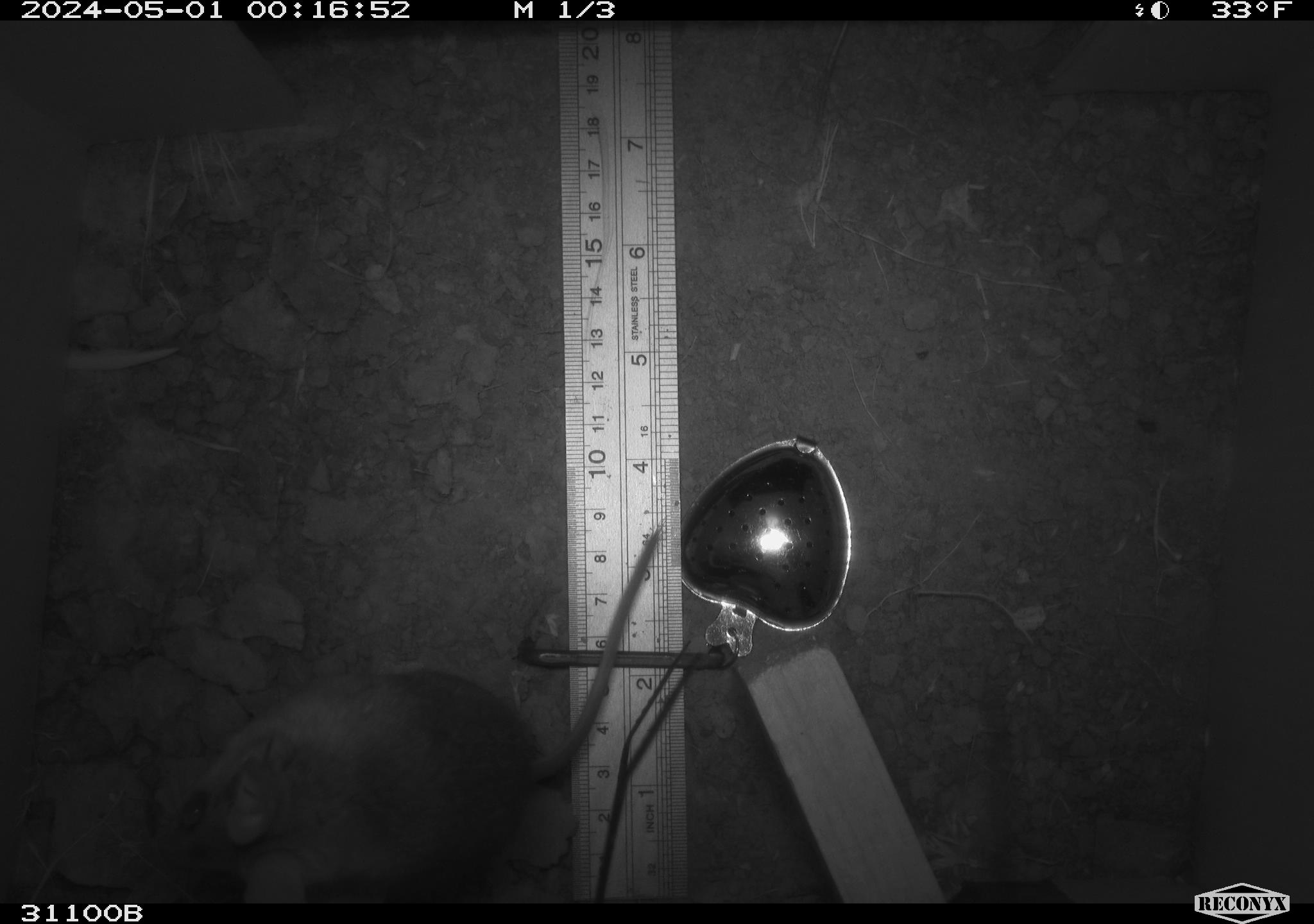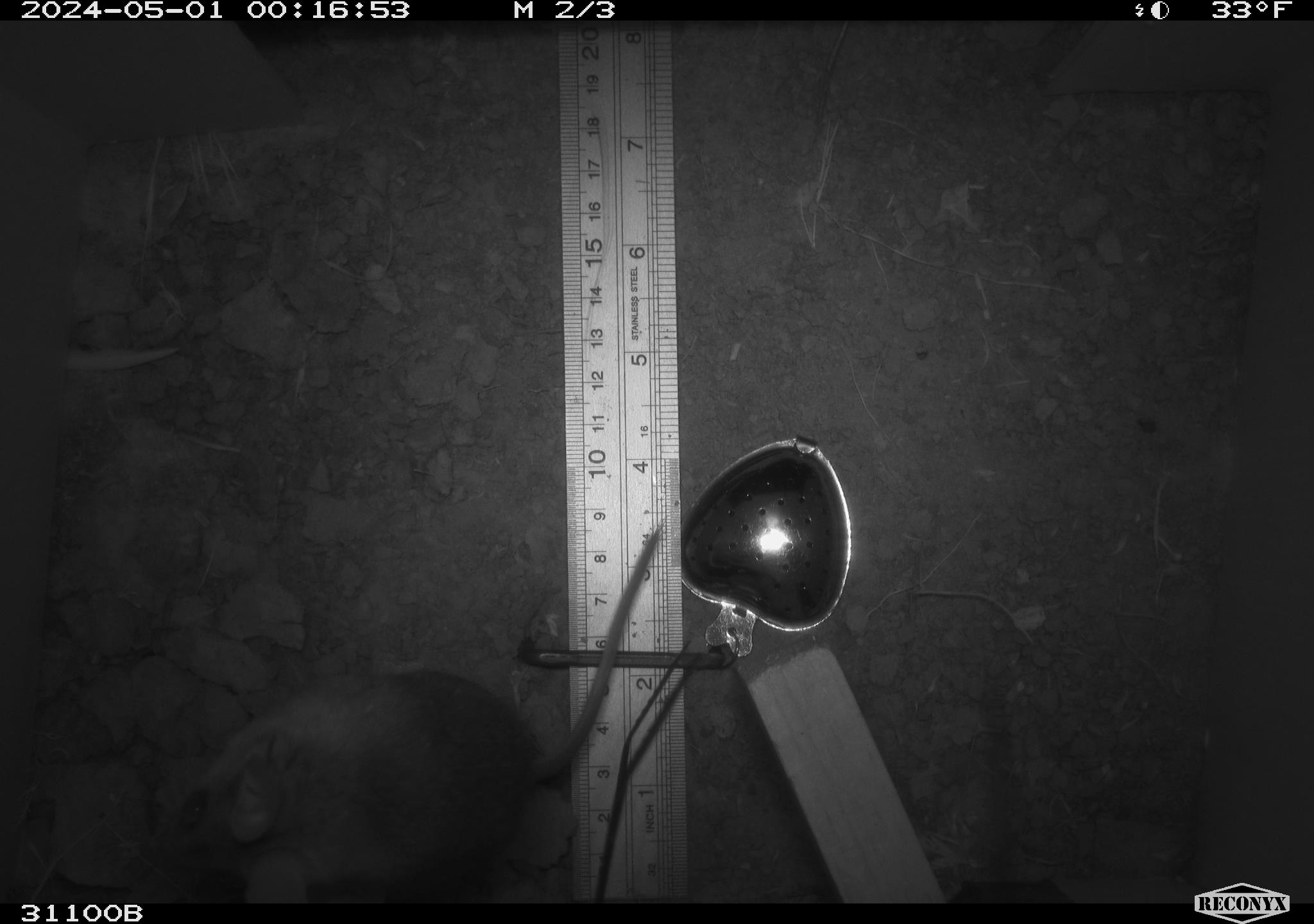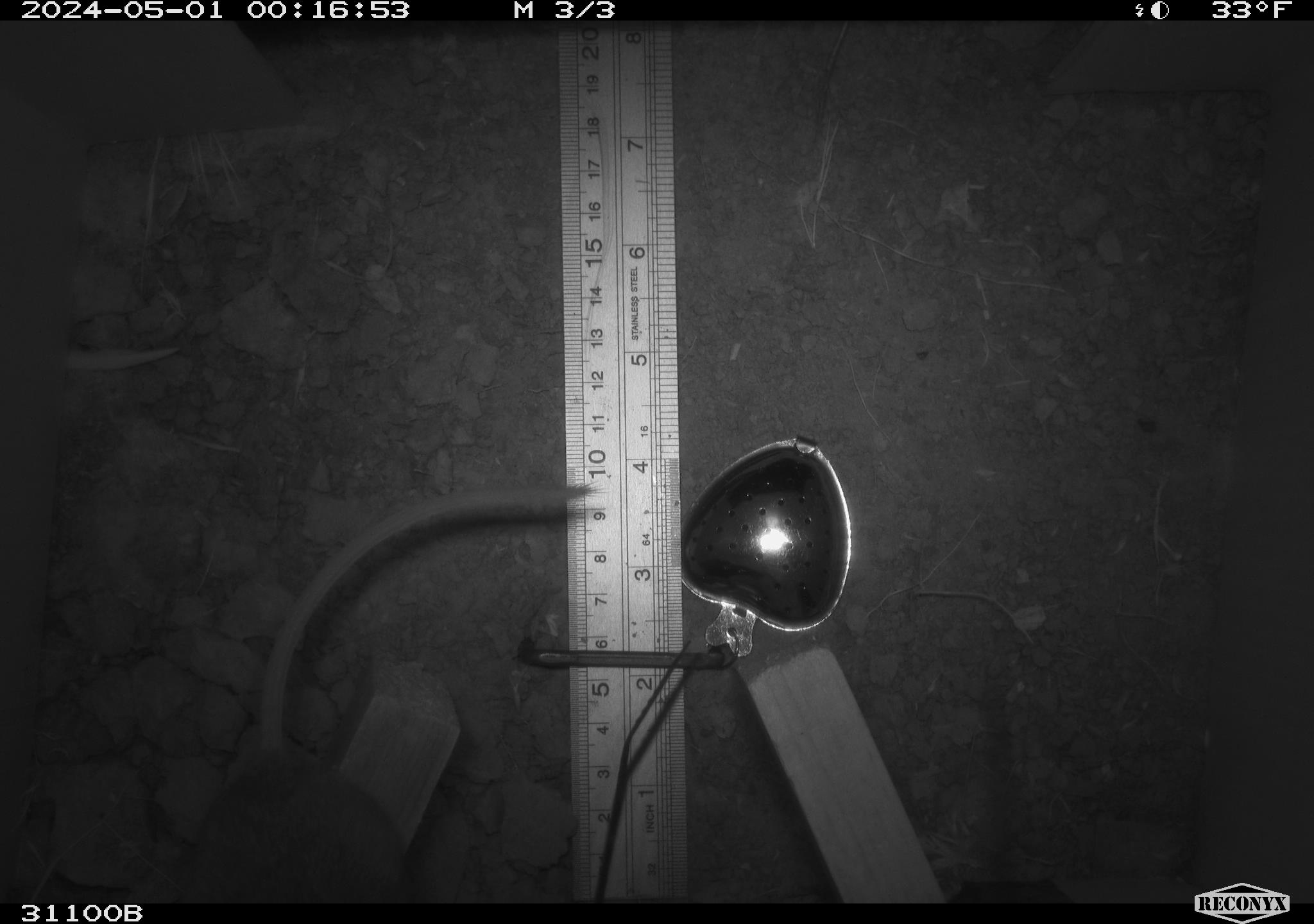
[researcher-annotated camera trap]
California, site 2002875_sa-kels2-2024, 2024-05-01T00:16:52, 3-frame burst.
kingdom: Animalia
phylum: Chordata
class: Mammalia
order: Rodentia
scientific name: Rodentia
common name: rodent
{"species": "rodent (Rodentia)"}